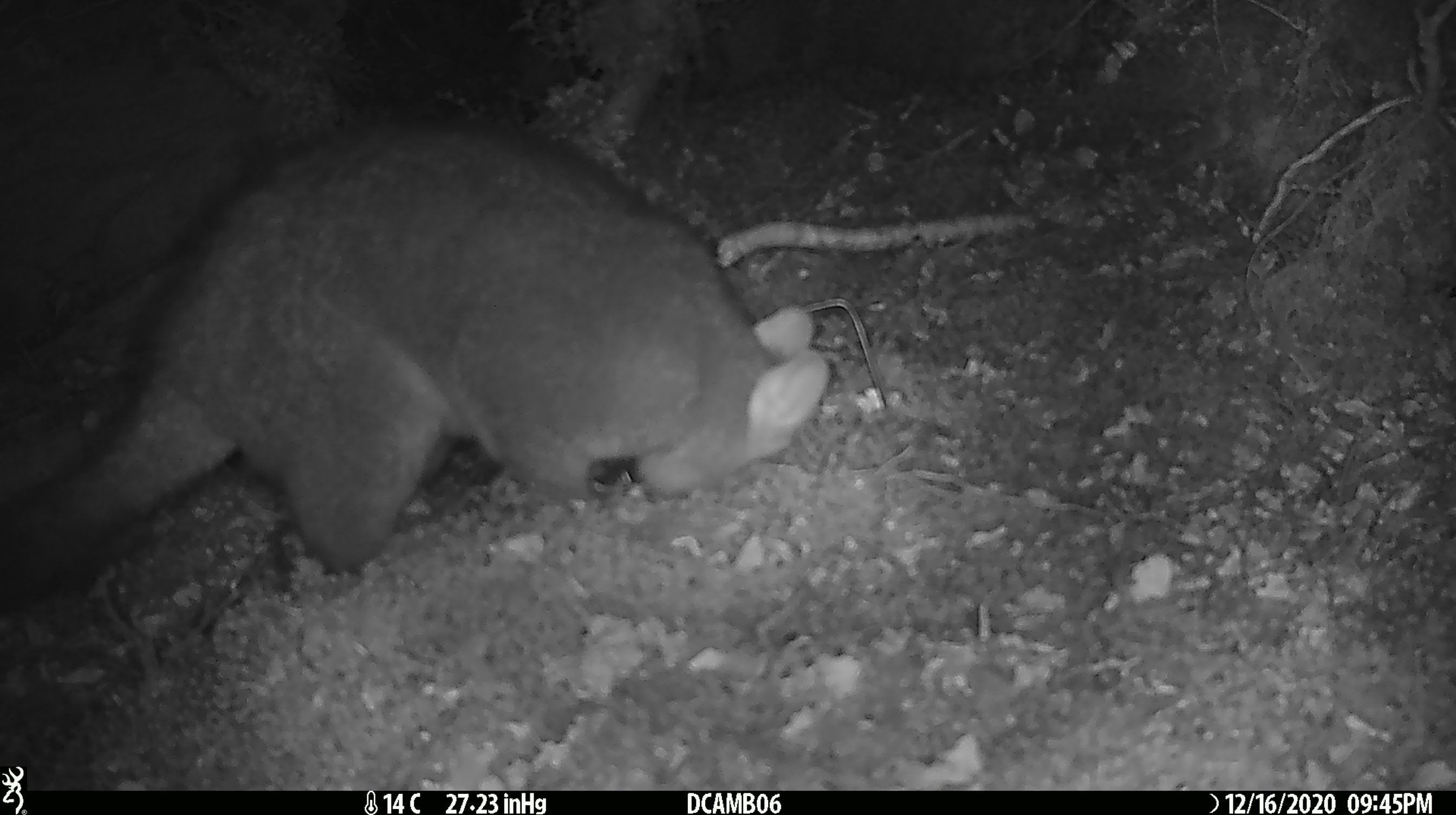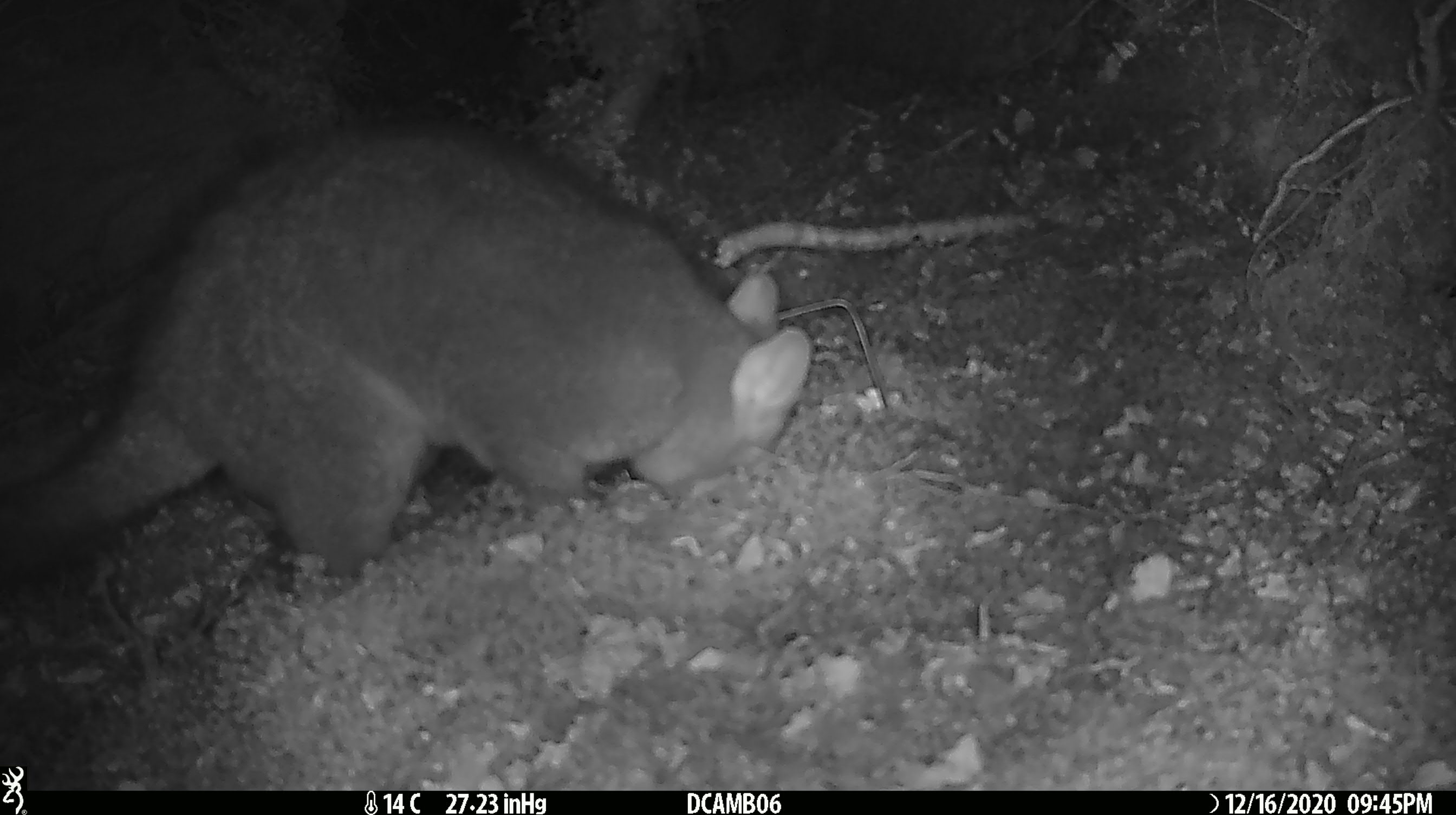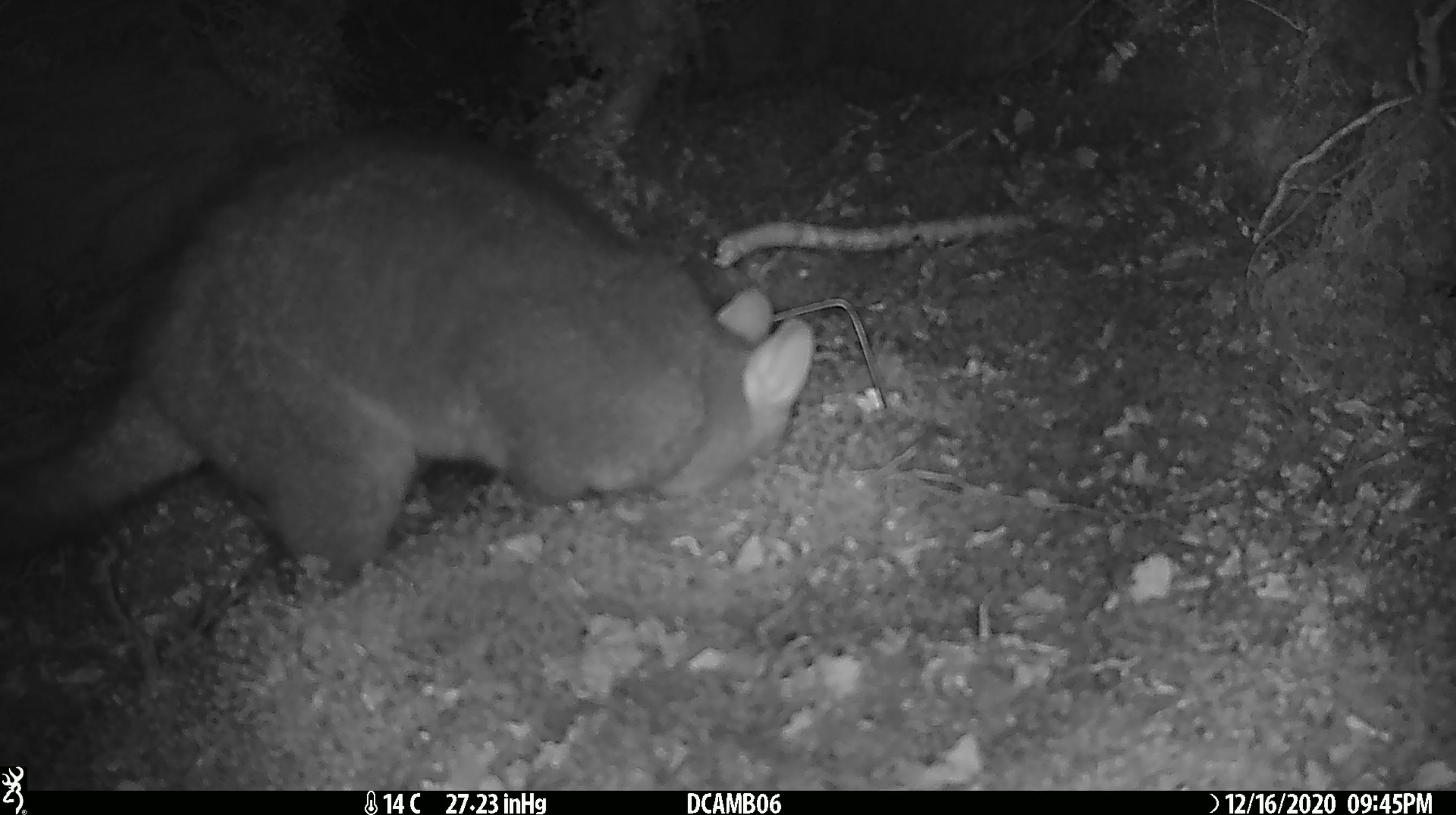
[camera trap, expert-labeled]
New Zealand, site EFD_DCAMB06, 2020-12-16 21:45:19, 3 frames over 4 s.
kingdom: Animalia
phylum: Chordata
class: Mammalia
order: Diprotodontia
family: Phalangeridae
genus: Trichosurus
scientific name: Trichosurus vulpecula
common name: common brushtail possum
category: possum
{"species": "possum (common brushtail possum) (Trichosurus vulpecula)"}